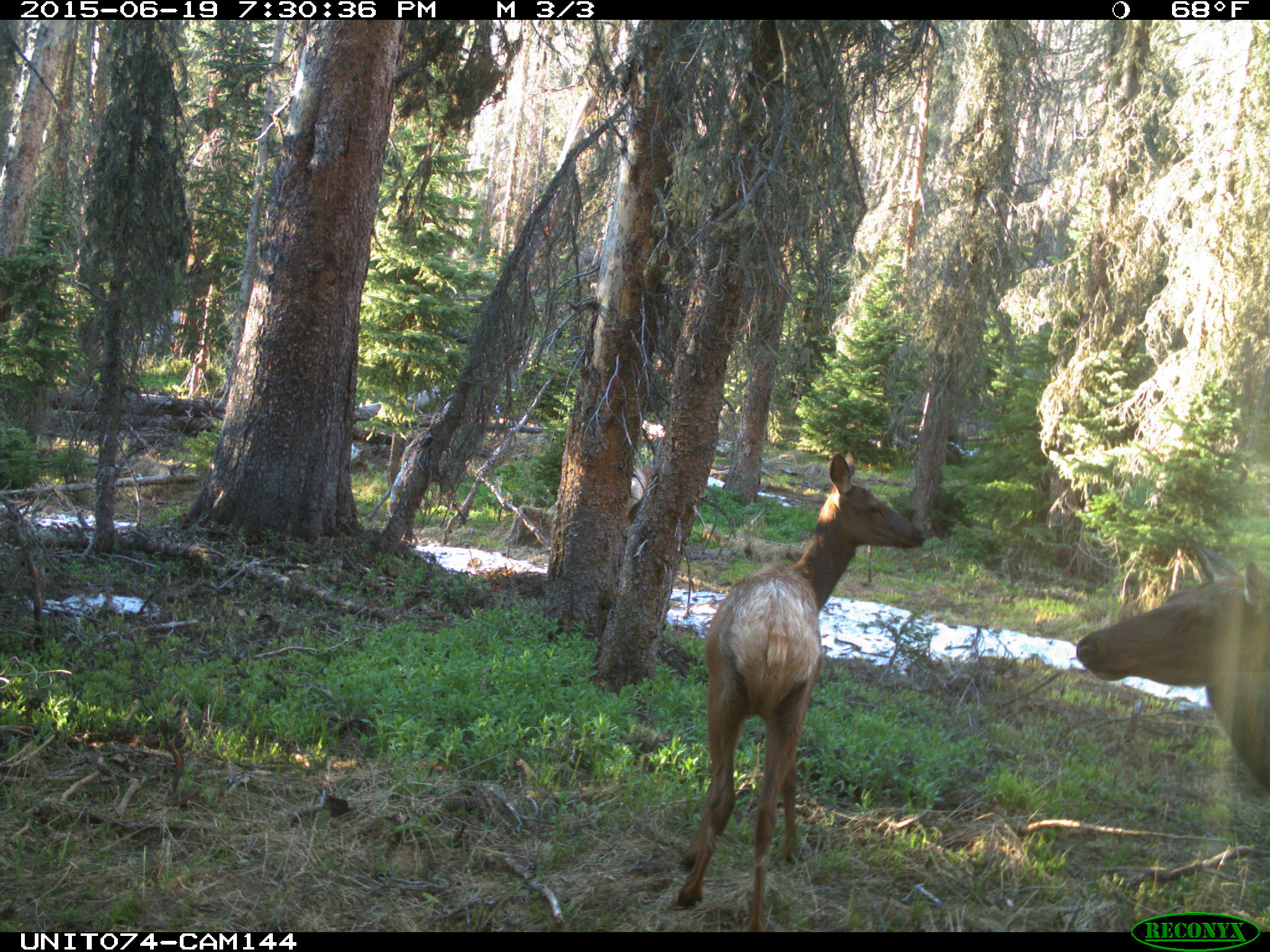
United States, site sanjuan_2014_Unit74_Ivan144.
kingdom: Animalia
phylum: Chordata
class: Mammalia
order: Artiodactyla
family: Cervidae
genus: Cervus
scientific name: Cervus elaphus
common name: red deer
Cervus elaphus (red deer).